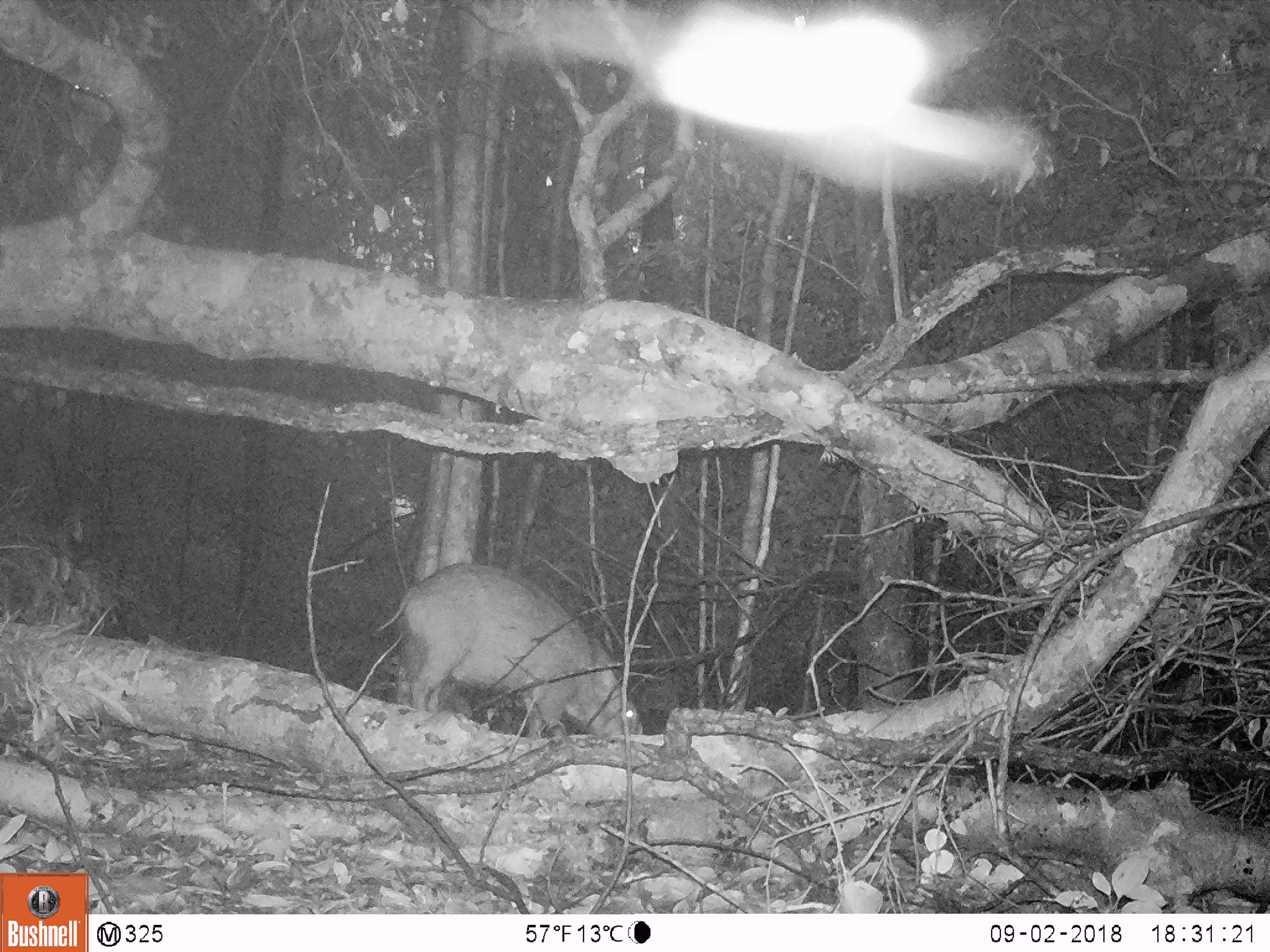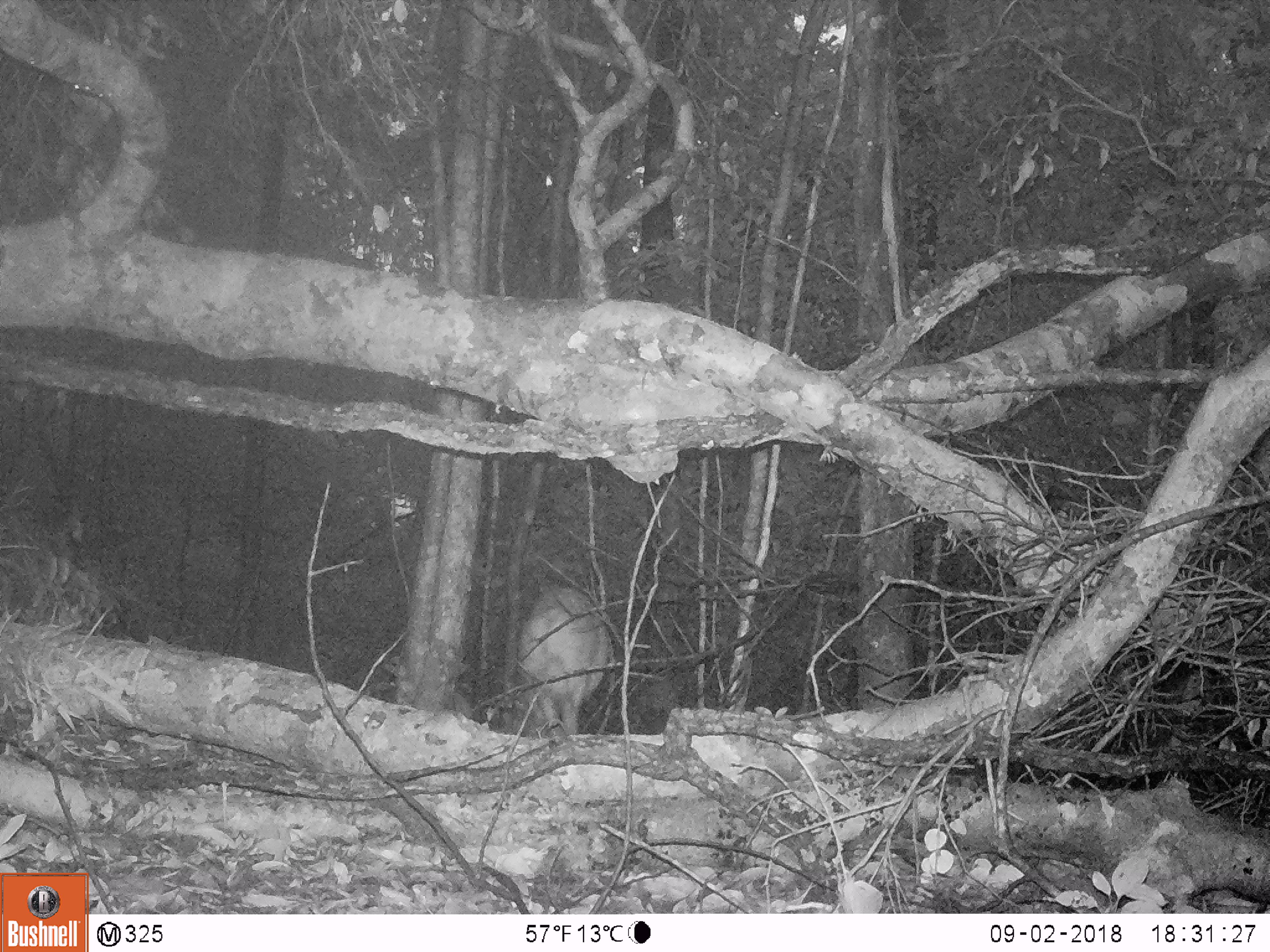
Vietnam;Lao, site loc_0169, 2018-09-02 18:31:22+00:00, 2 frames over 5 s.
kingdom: Animalia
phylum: Chordata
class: Mammalia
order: Artiodactyla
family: Suidae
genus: Sus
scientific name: Sus scrofa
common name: eurasian wild pig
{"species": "eurasian wild pig (Sus scrofa)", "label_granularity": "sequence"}